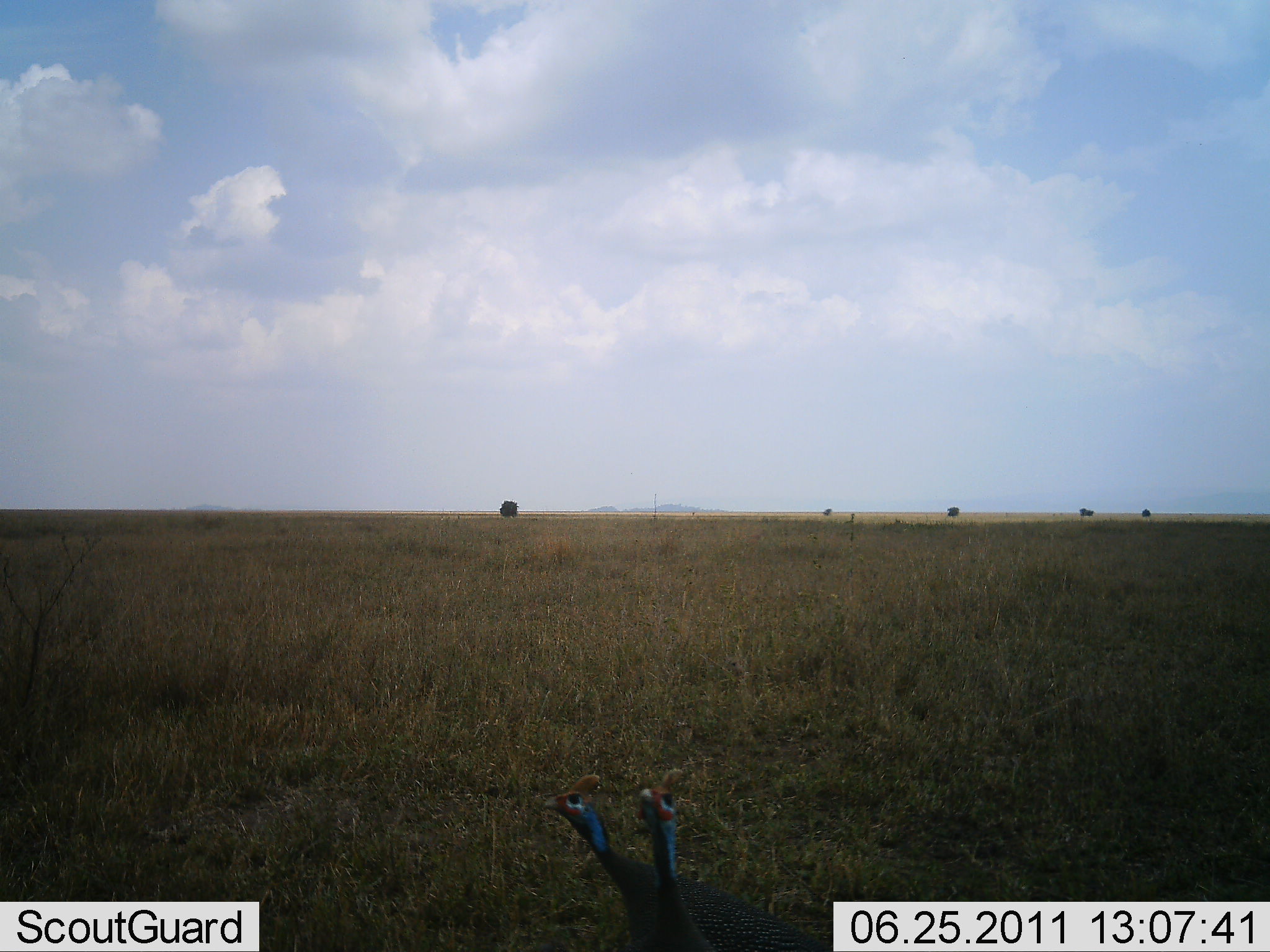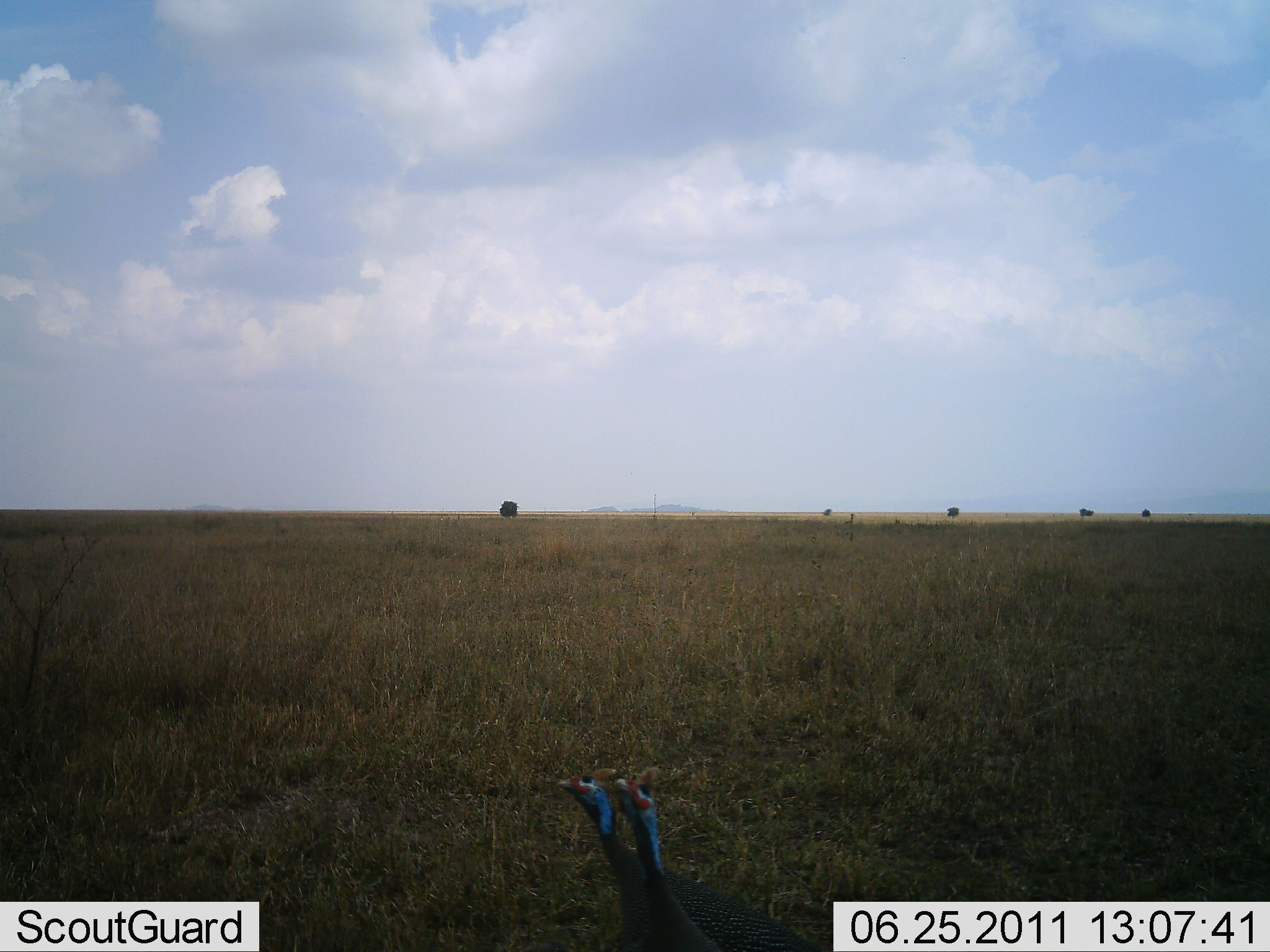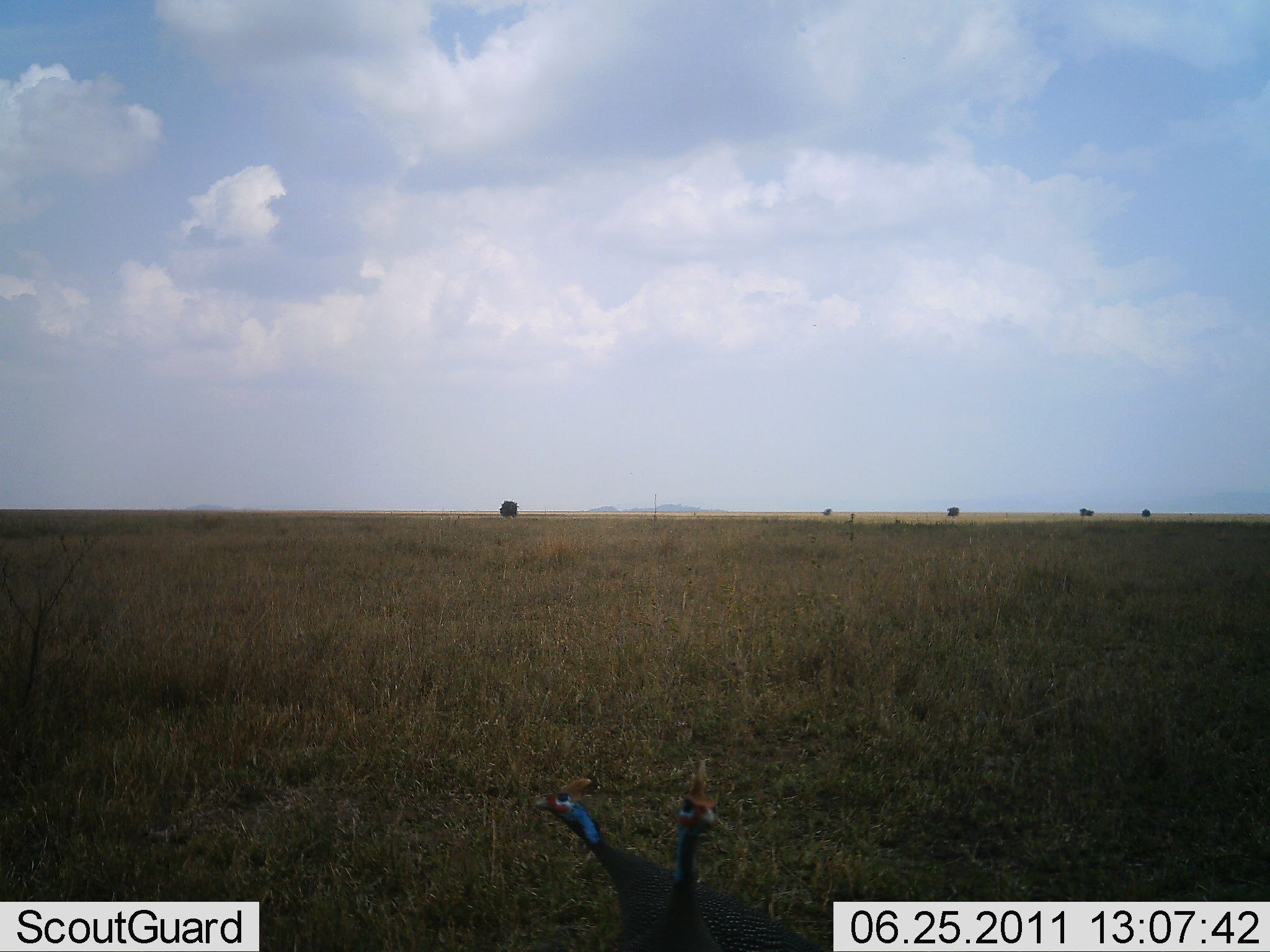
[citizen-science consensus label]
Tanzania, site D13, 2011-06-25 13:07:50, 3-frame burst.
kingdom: Animalia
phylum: Chordata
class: Aves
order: Galliformes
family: Numididae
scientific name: Numididae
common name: guinea fowl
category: guineafowl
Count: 2.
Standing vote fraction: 71%.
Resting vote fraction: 0%.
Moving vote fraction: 21%.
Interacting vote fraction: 14%.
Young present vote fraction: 0%.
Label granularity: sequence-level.